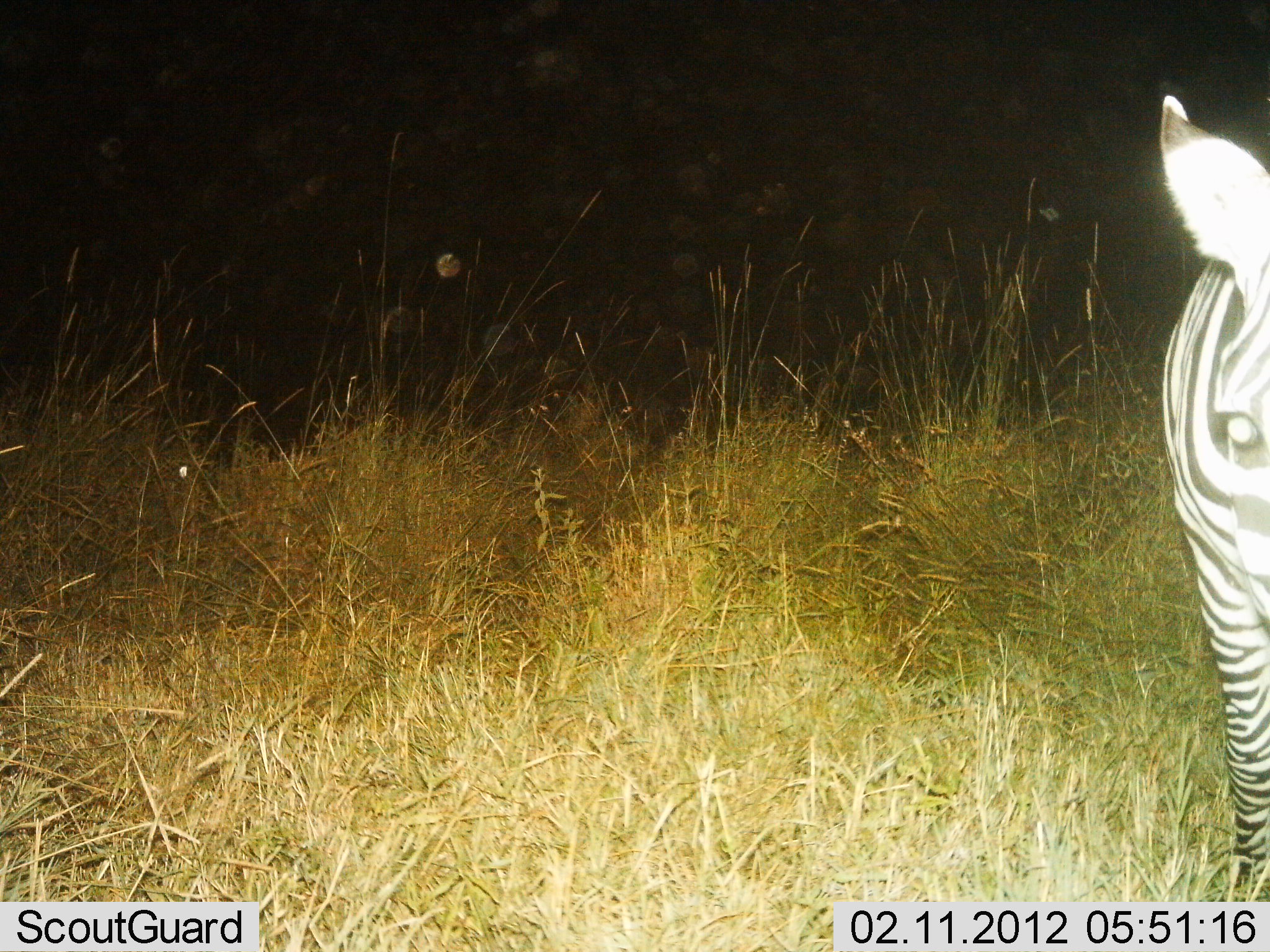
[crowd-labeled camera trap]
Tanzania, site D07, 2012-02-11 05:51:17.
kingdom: Animalia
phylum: Chordata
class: Mammalia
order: Perissodactyla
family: Equidae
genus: Equus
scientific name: Equus quagga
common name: plains zebra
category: zebra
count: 1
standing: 94%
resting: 0%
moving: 6%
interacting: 0%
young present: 0%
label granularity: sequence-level